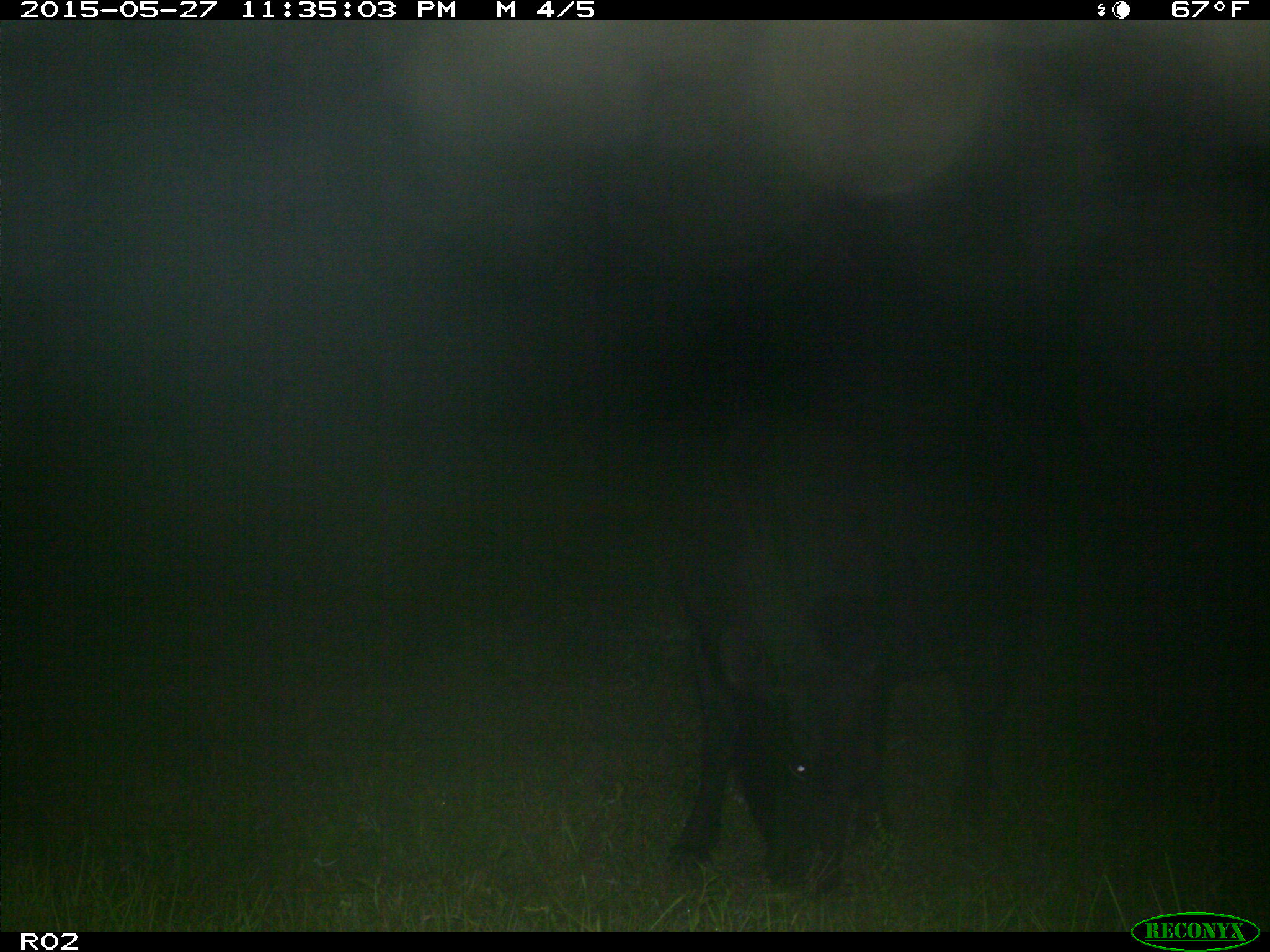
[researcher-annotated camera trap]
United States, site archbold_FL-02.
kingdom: Animalia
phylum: Chordata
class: Mammalia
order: Artiodactyla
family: Bovidae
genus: Bos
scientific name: Bos taurus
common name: domestic cow